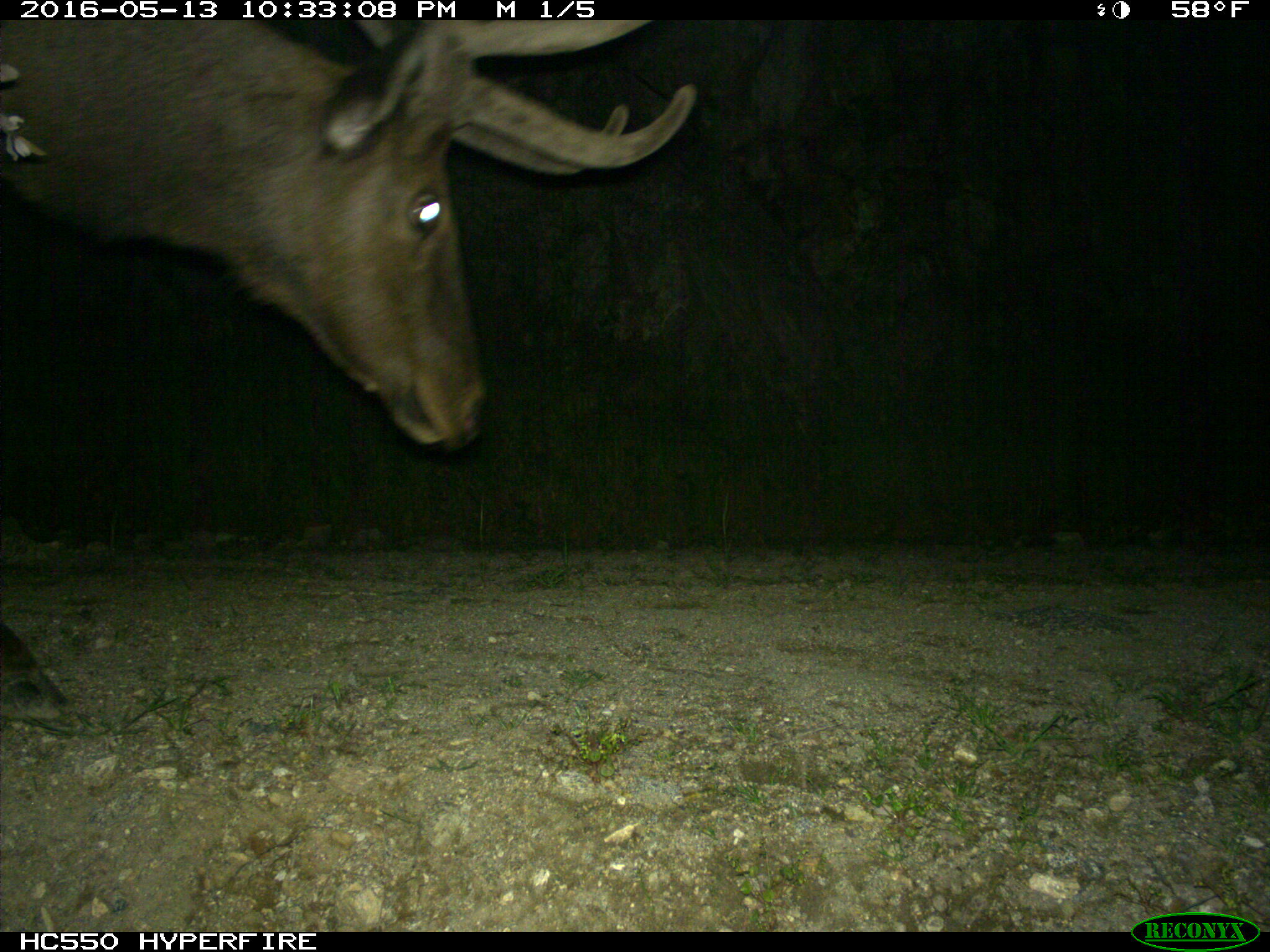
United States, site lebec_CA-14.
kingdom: Animalia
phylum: Chordata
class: Mammalia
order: Artiodactyla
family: Cervidae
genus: Cervus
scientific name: Cervus canadensis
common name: elk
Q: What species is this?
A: Cervus canadensis (elk).